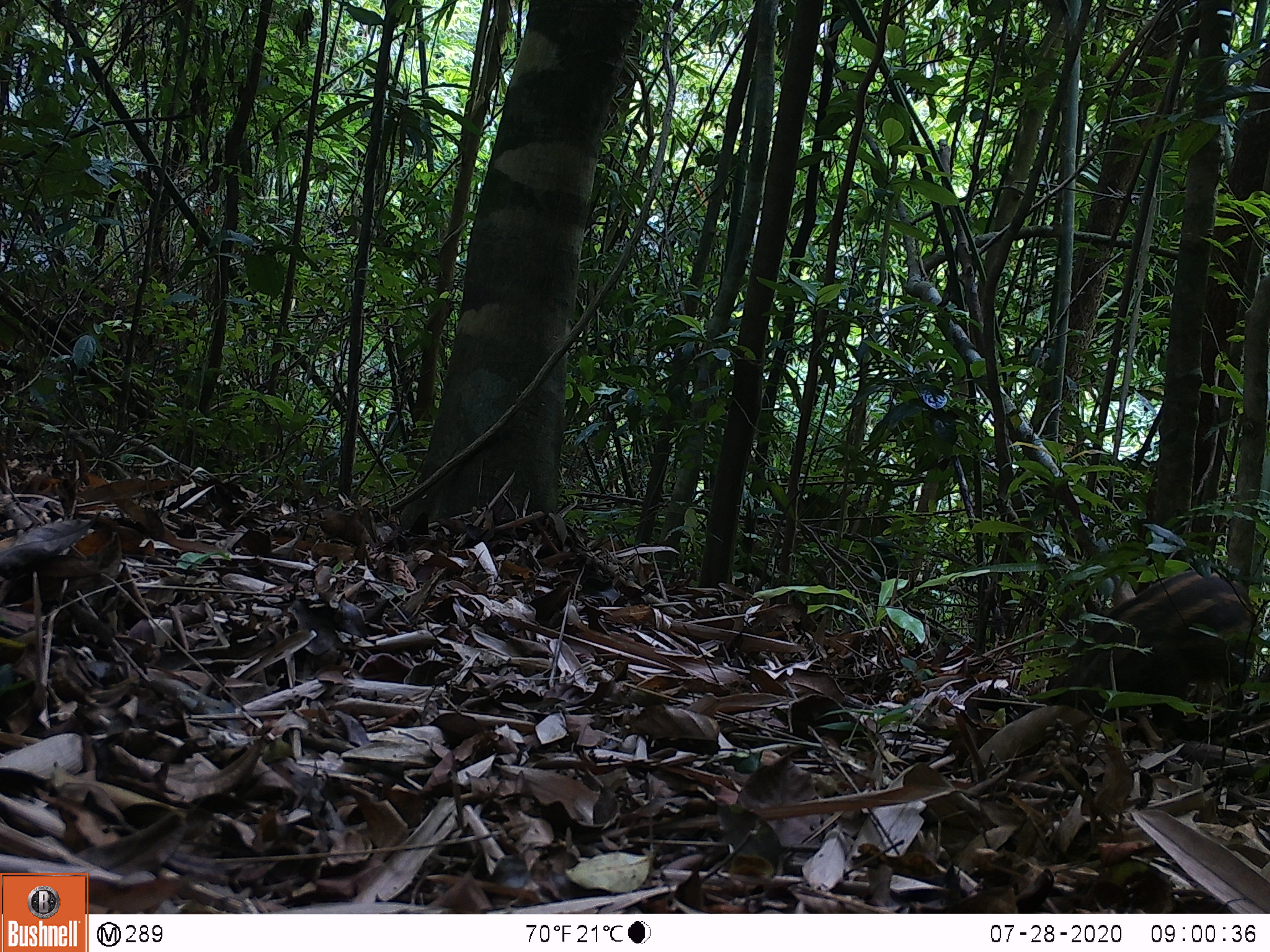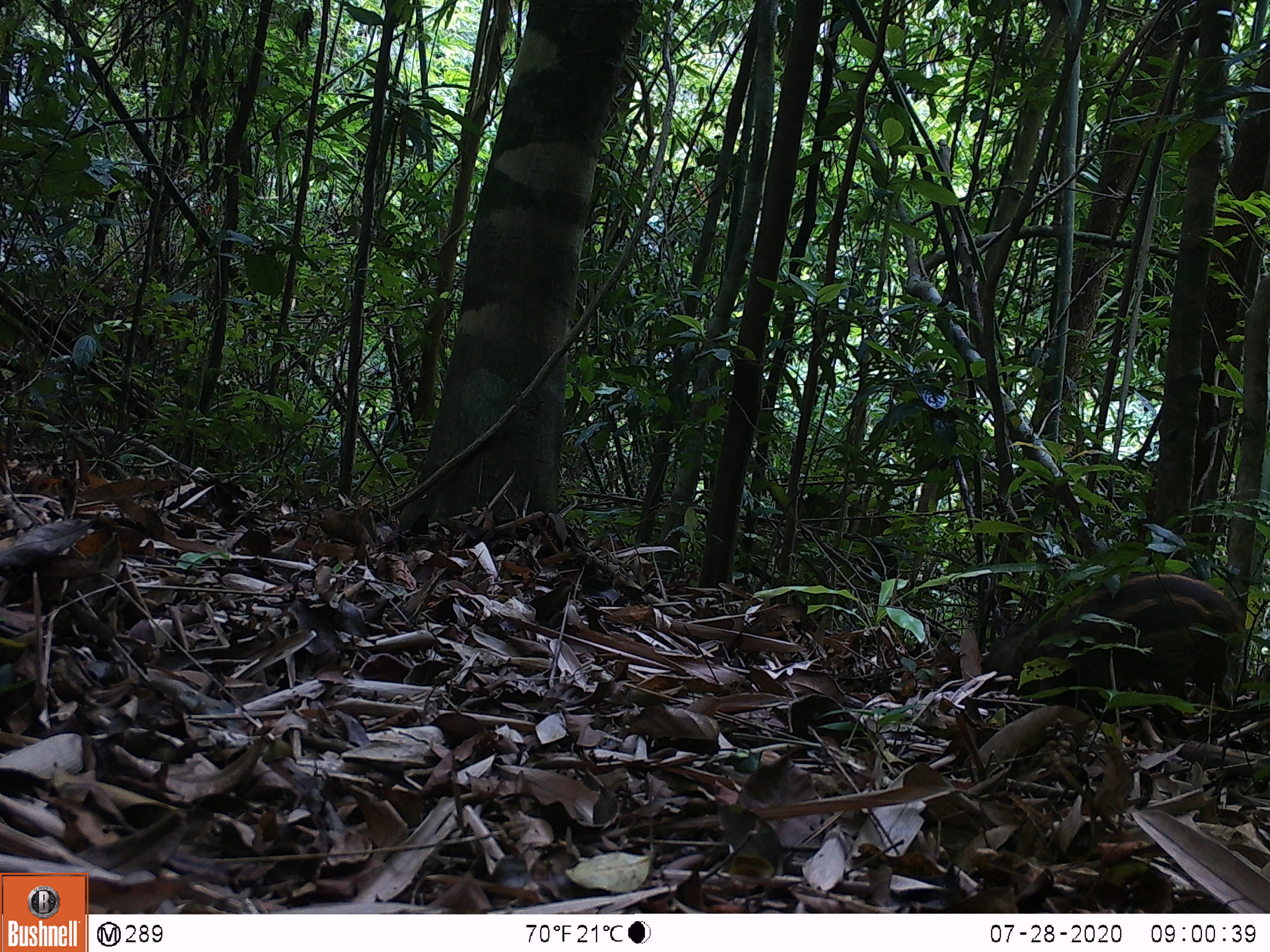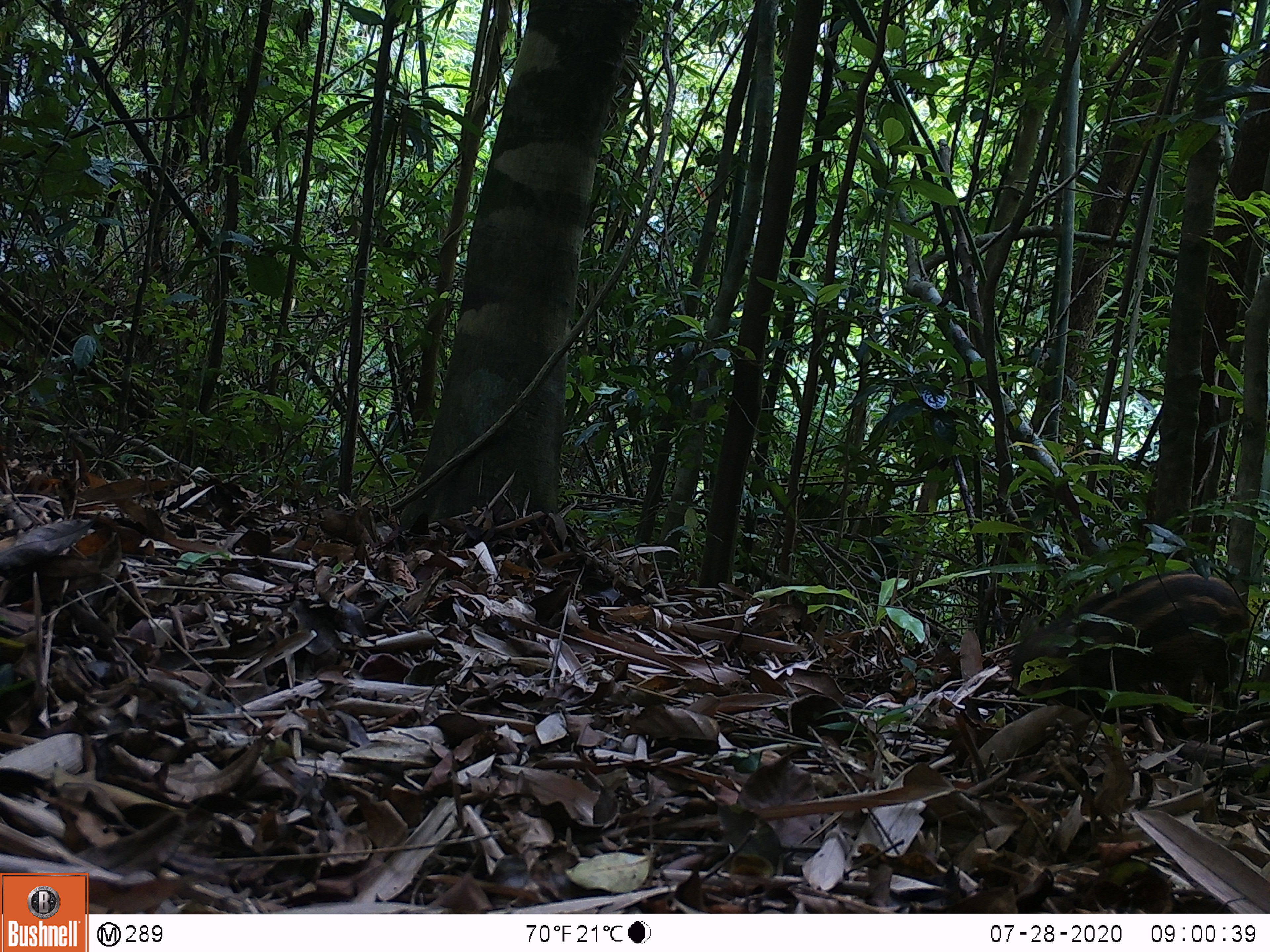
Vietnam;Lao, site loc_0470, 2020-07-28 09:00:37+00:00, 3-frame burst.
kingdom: Animalia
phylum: Chordata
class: Mammalia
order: Artiodactyla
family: Suidae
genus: Sus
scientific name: Sus scrofa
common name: eurasian wild pig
Eurasian wild pig (Sus scrofa). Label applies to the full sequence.